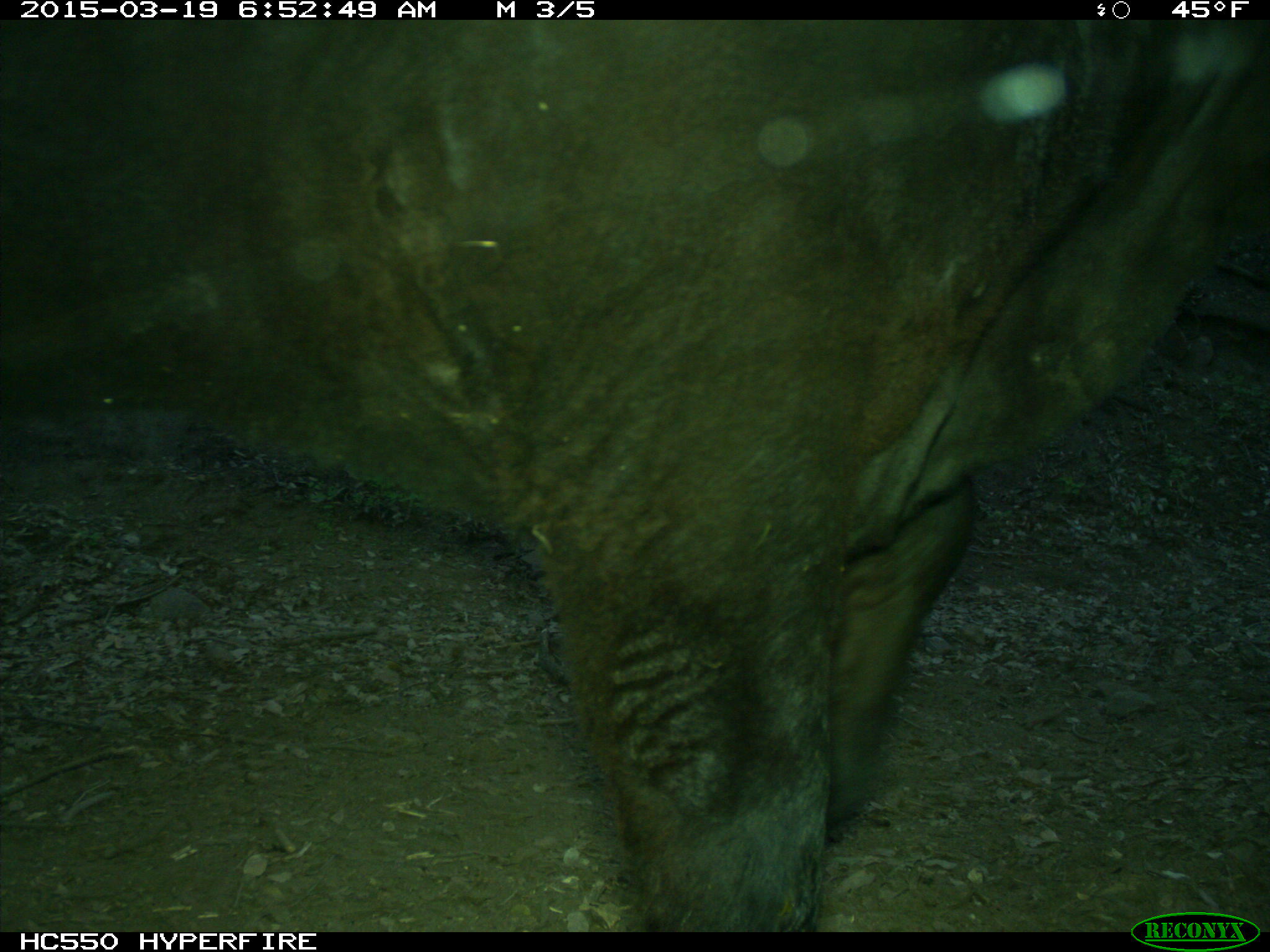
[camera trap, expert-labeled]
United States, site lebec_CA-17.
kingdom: Animalia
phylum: Chordata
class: Mammalia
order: Artiodactyla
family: Bovidae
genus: Bos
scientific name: Bos taurus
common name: domestic cow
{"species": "Bos taurus (domestic cow)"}